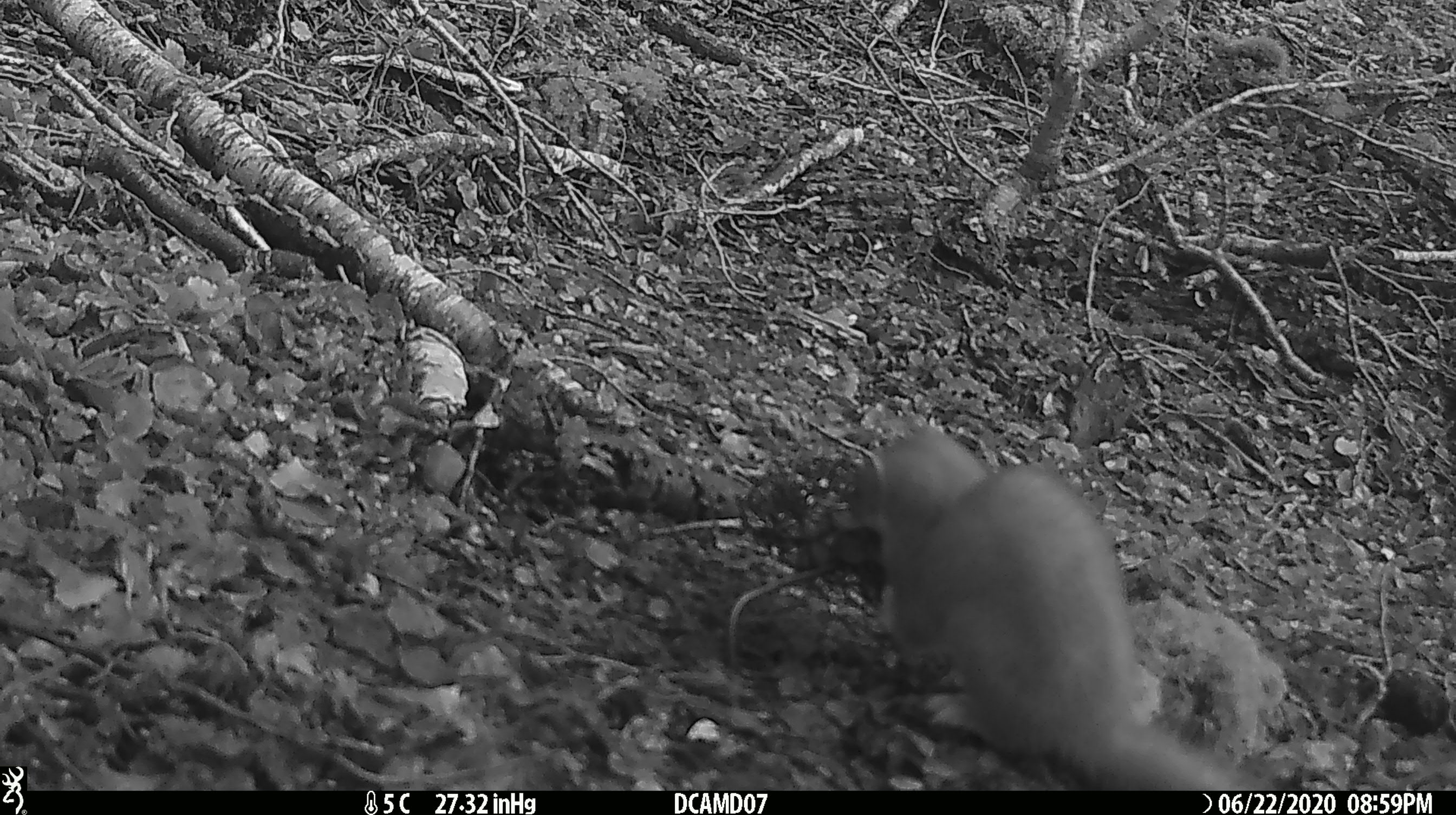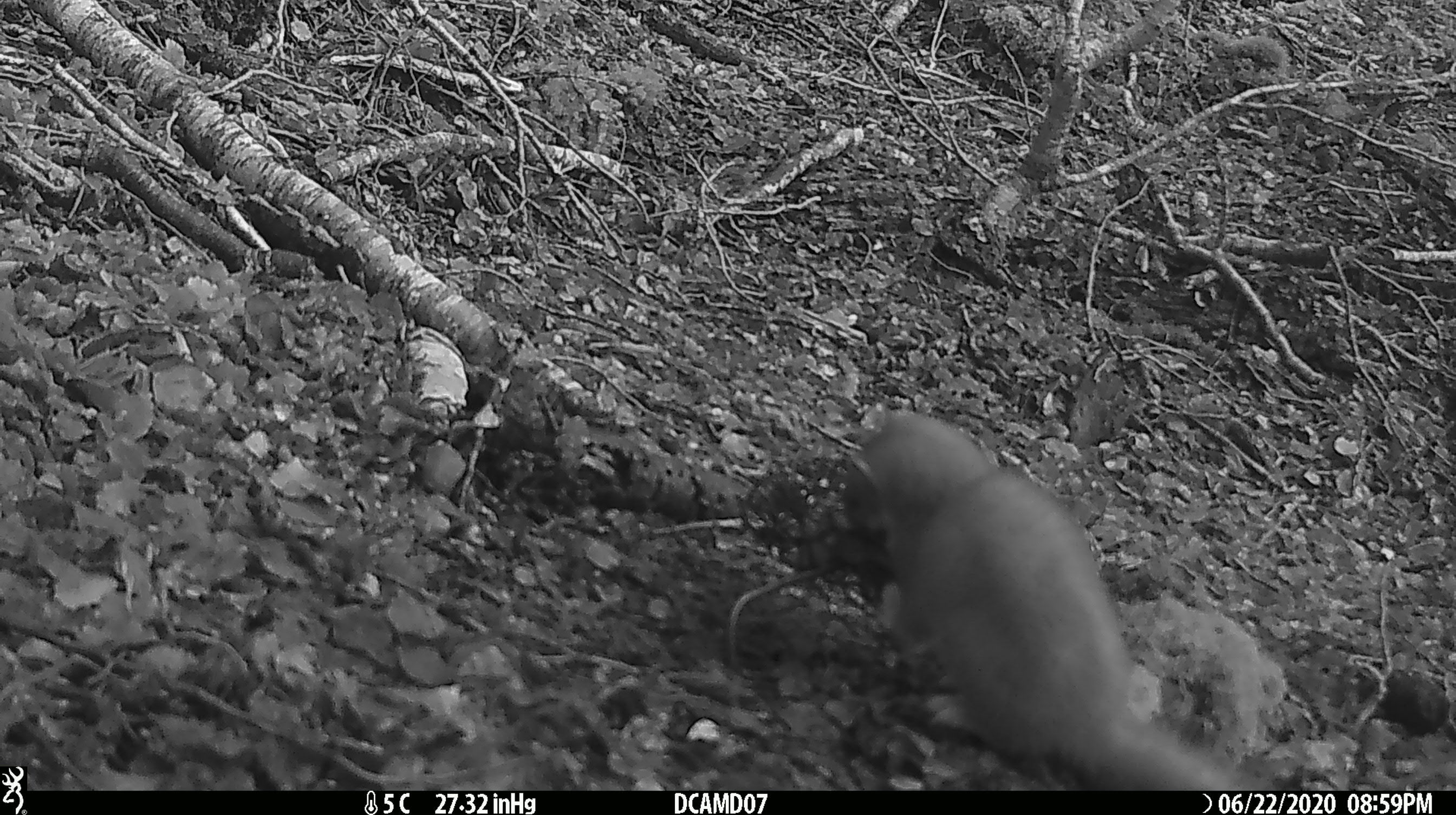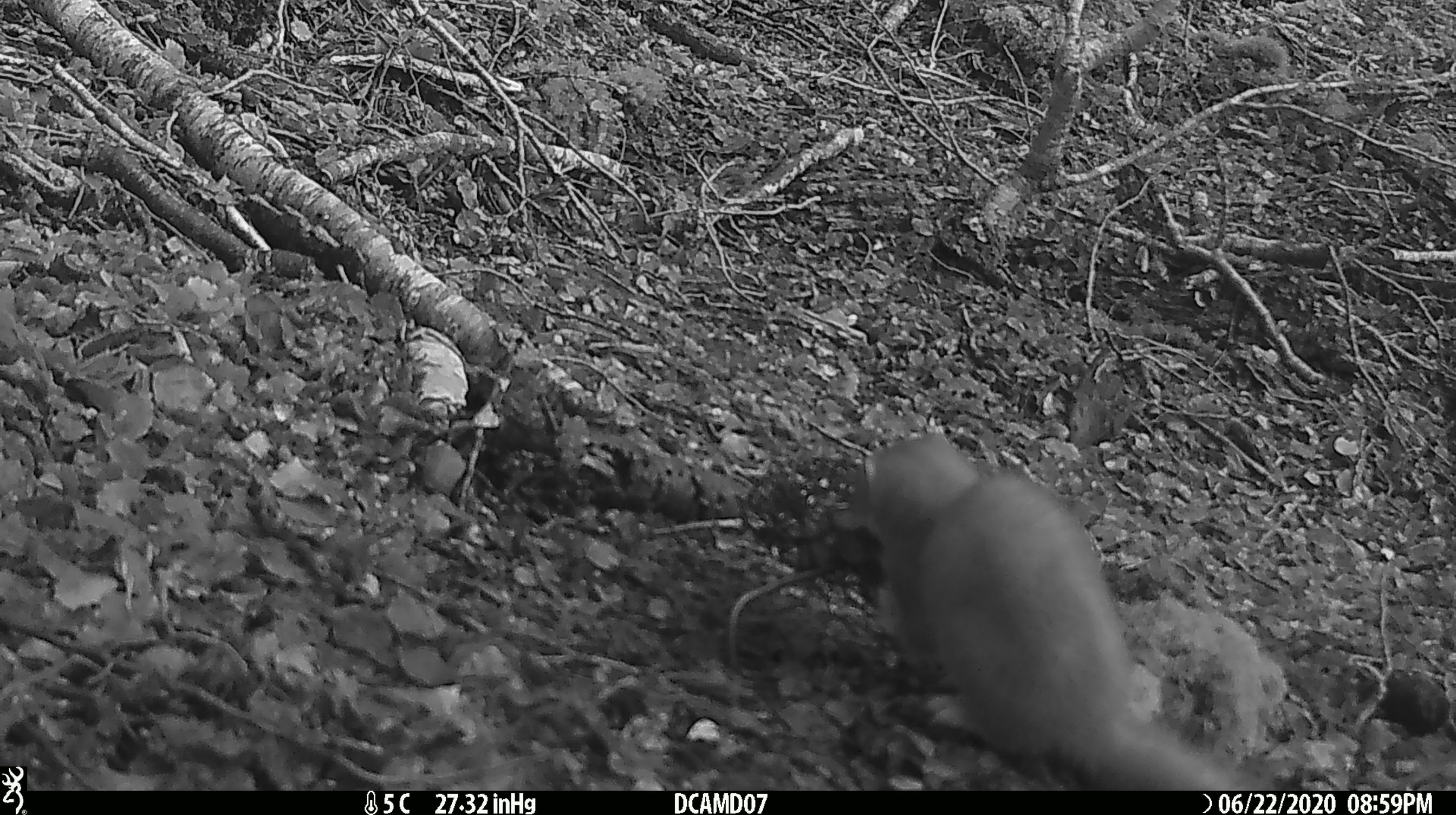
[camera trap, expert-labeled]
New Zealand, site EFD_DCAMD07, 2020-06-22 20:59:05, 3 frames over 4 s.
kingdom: Animalia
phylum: Chordata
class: Mammalia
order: Carnivora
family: Mustelidae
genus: Mustela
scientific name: Mustela erminea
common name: stoat